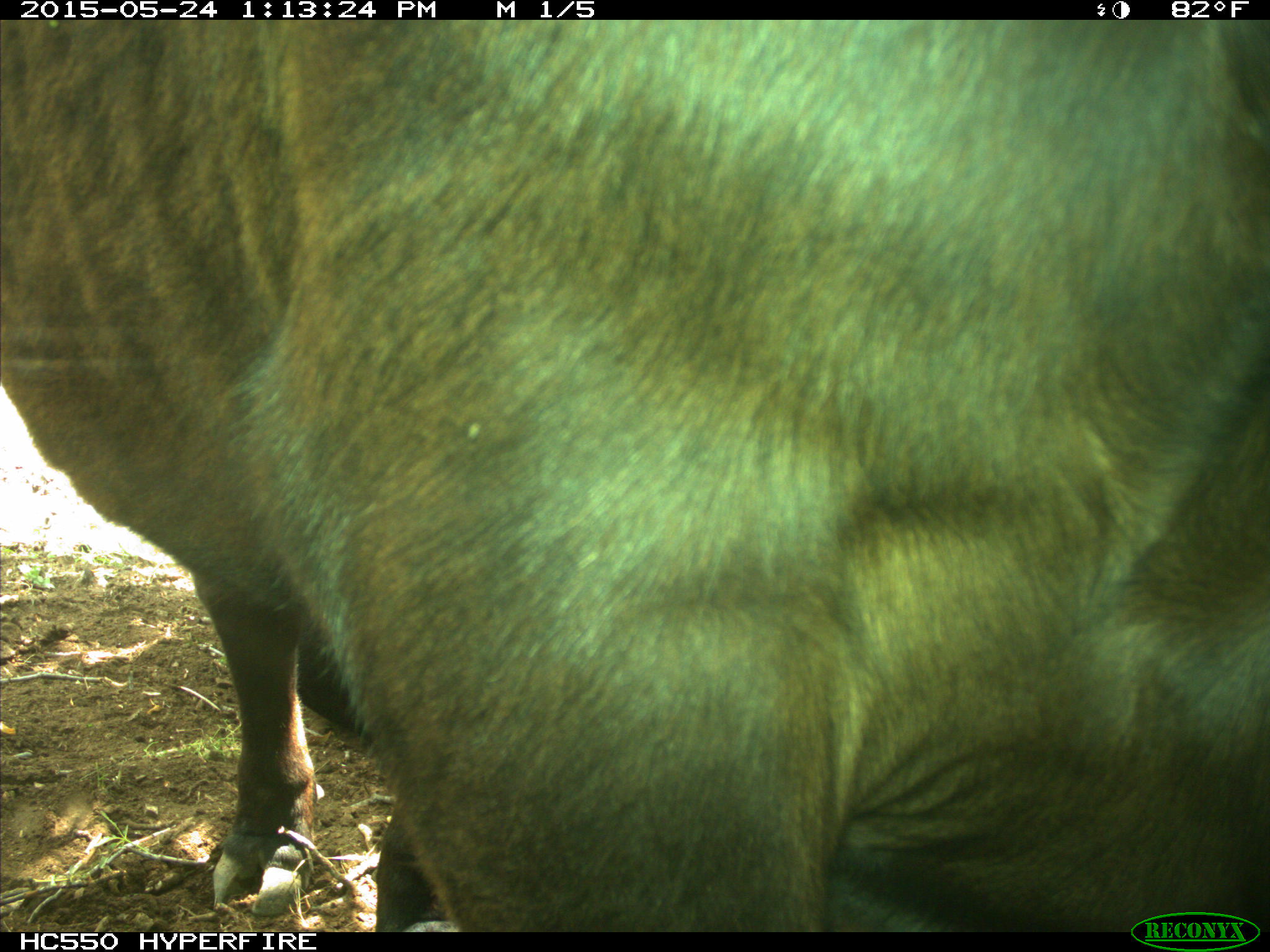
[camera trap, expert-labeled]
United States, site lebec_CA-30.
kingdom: Animalia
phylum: Chordata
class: Mammalia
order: Artiodactyla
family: Bovidae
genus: Bos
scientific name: Bos taurus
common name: domestic cow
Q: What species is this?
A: Bos taurus (domestic cow).